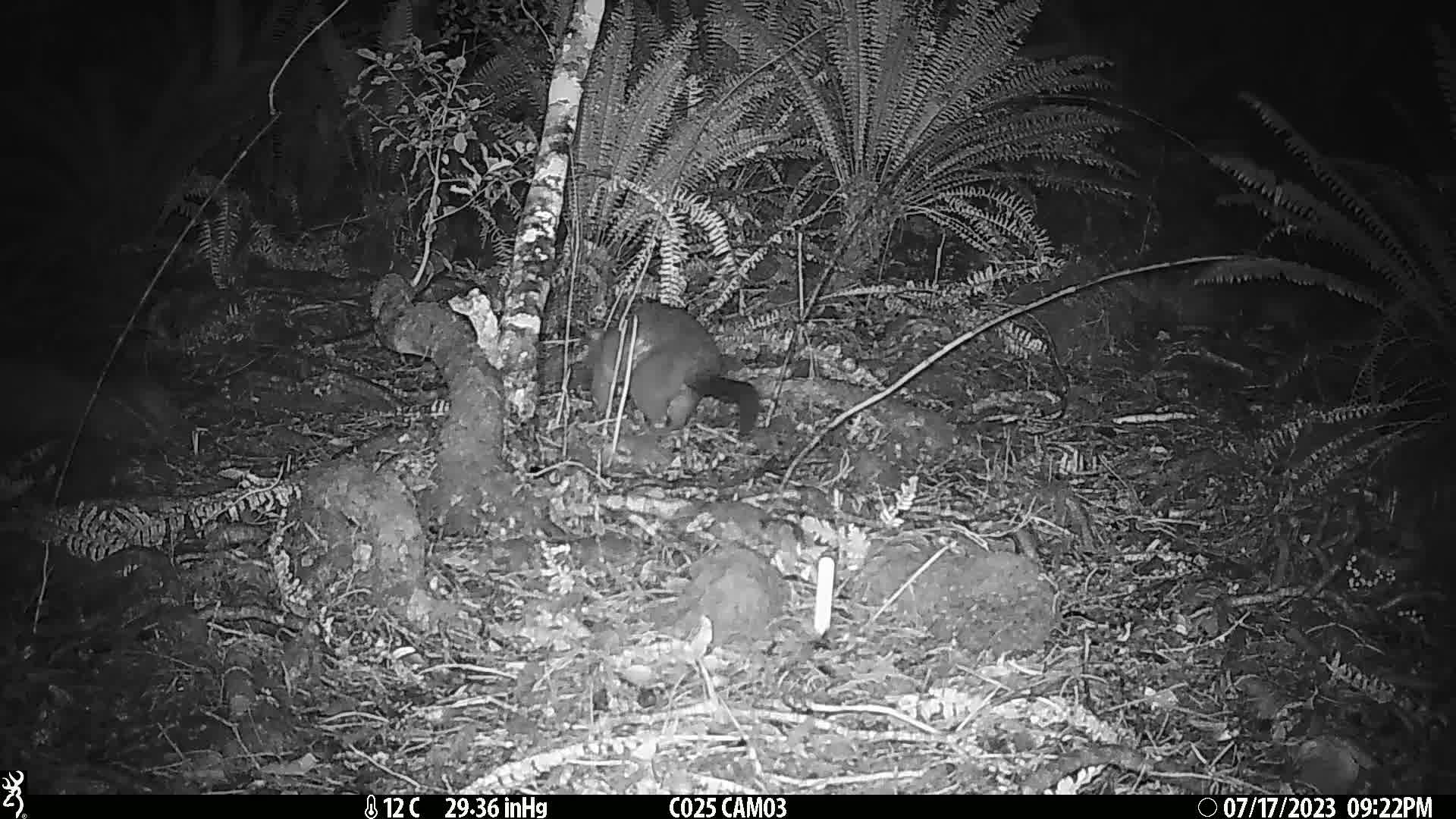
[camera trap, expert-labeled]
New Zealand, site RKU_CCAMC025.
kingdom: Animalia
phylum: Chordata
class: Mammalia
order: Diprotodontia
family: Phalangeridae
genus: Trichosurus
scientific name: Trichosurus vulpecula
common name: common brushtail possum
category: possum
Possum (common brushtail possum) (Trichosurus vulpecula).